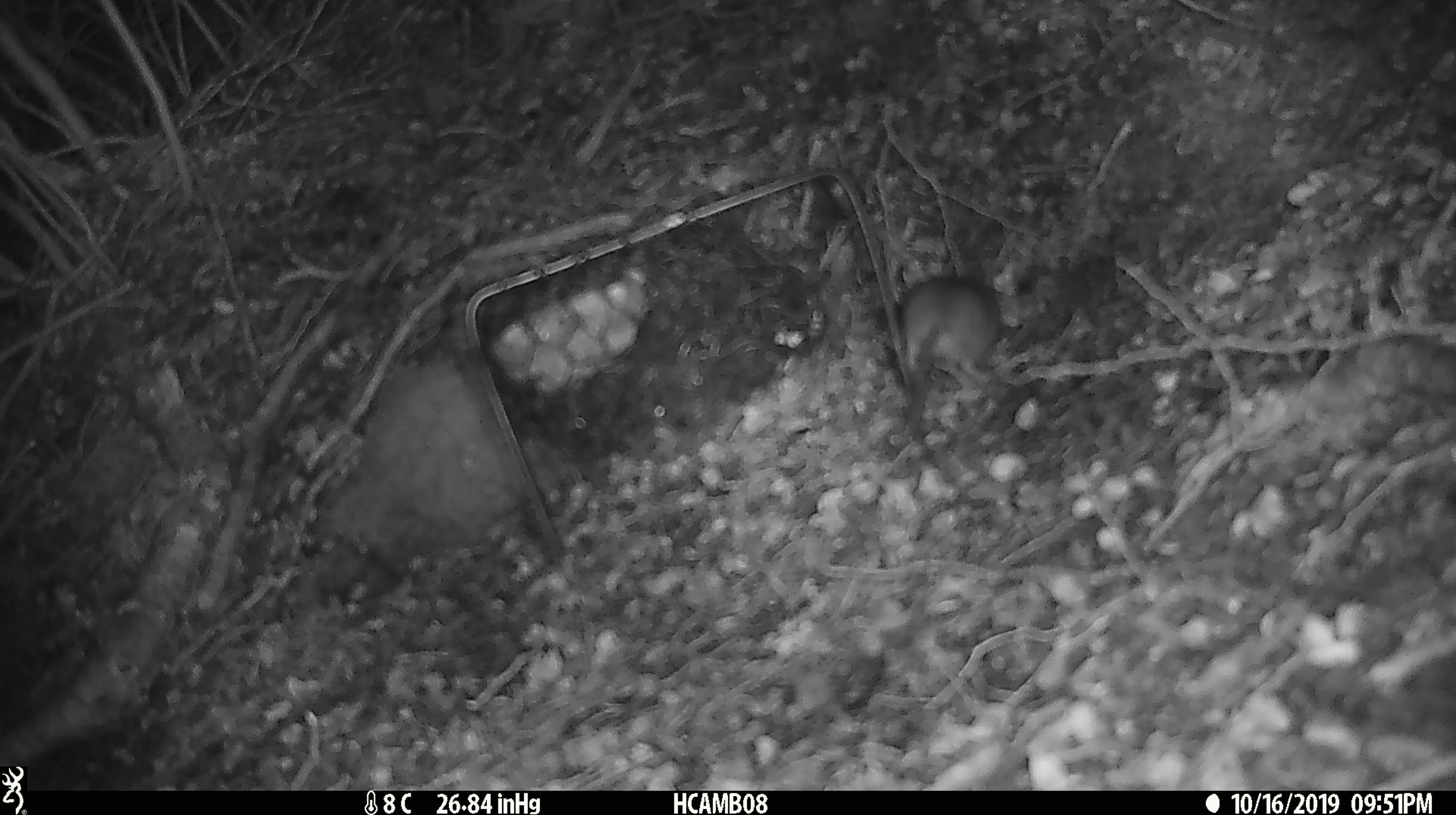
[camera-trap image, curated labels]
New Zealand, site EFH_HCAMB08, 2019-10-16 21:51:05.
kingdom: Animalia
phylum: Chordata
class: Mammalia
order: Rodentia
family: Muridae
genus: Mus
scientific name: Mus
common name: mouse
Mouse (Mus).